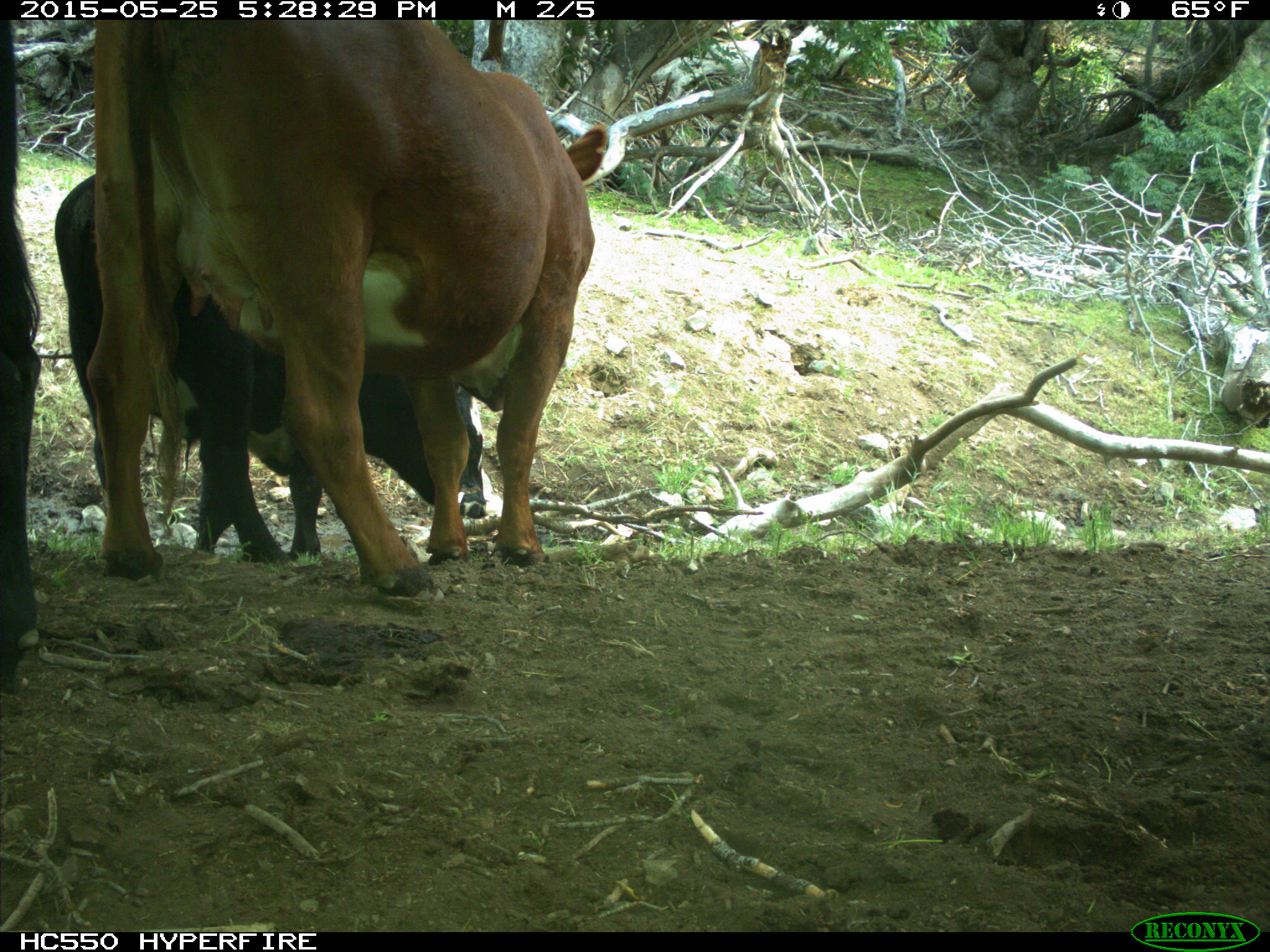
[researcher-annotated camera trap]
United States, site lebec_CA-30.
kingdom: Animalia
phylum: Chordata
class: Mammalia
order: Artiodactyla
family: Bovidae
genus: Bos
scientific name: Bos taurus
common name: domestic cow